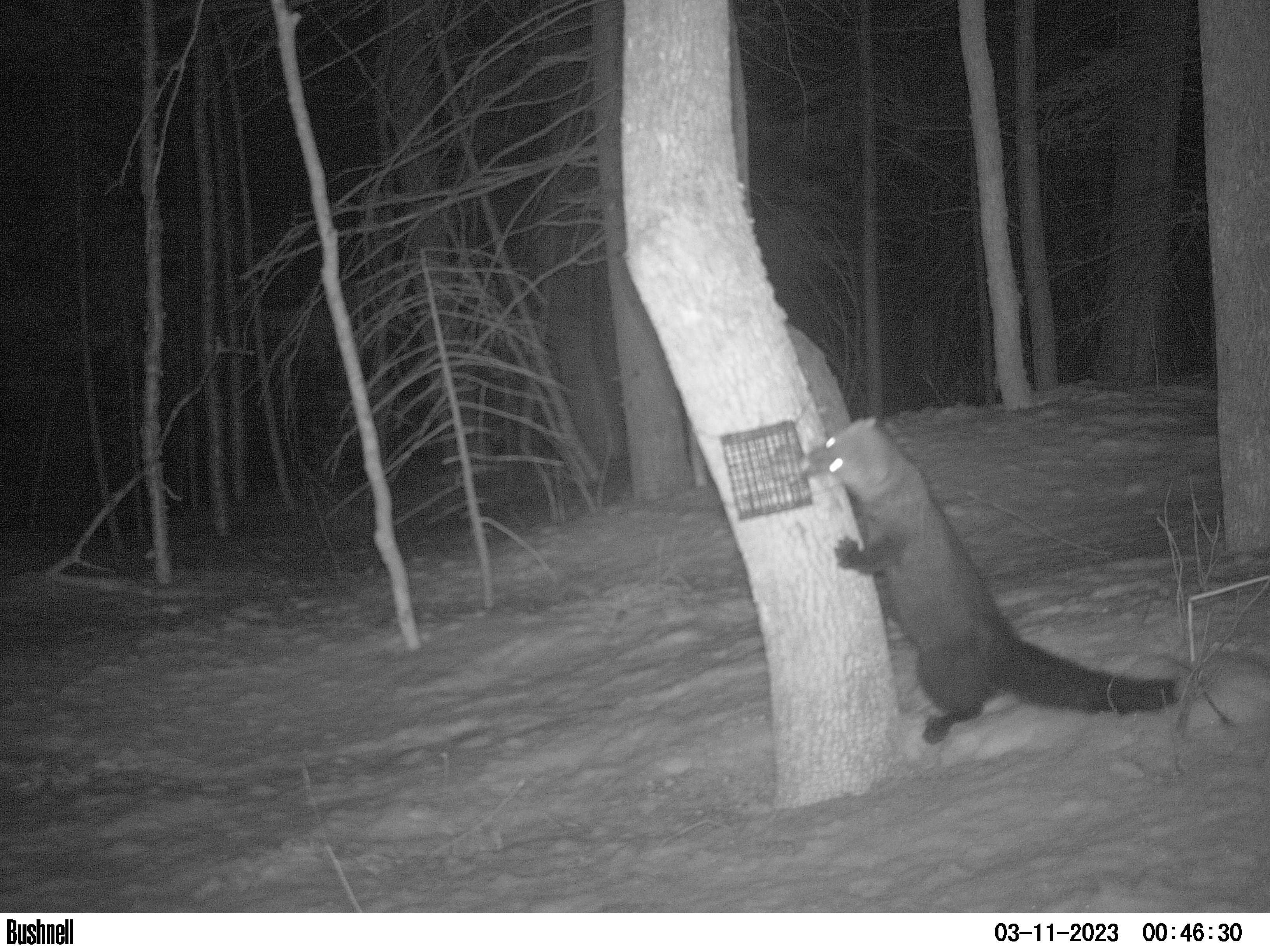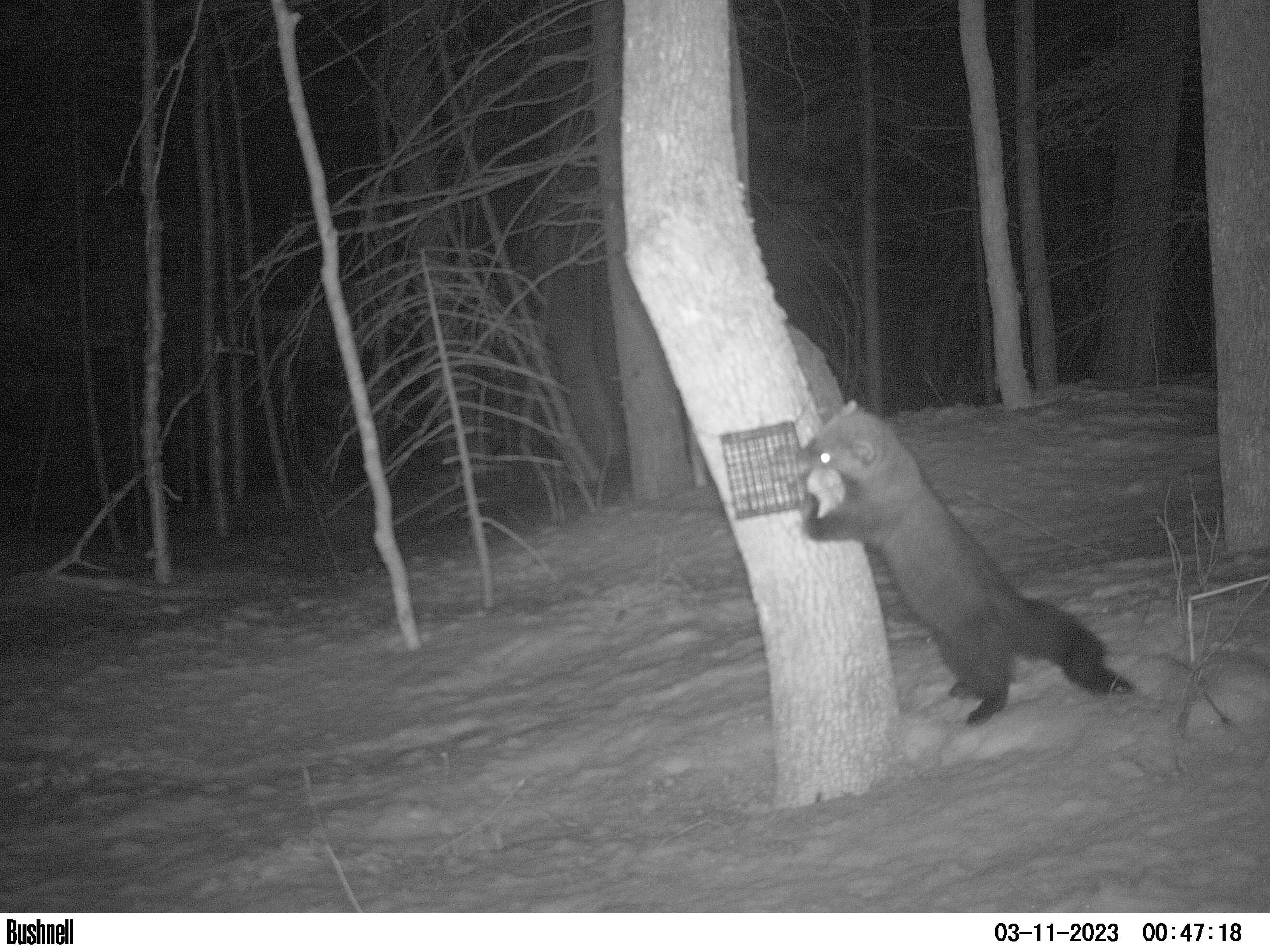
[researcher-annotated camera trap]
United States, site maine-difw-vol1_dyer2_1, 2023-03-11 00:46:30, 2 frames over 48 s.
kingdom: Animalia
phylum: Chordata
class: Mammalia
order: Carnivora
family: Mustelidae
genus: Pekania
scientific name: Pekania pennanti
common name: fisher